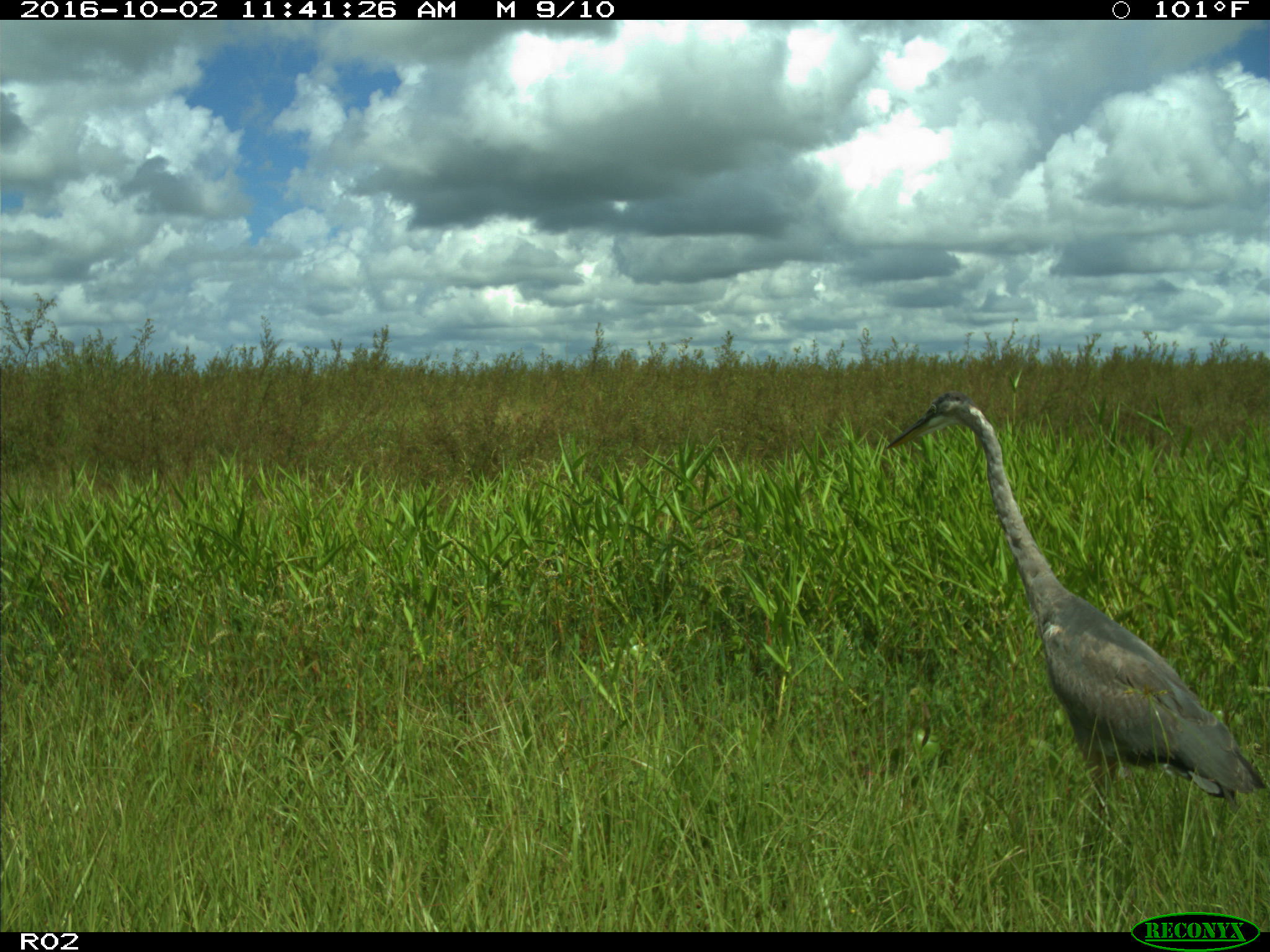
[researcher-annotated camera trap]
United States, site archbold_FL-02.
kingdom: Animalia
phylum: Chordata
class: Aves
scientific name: Aves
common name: birds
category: unidentified bird